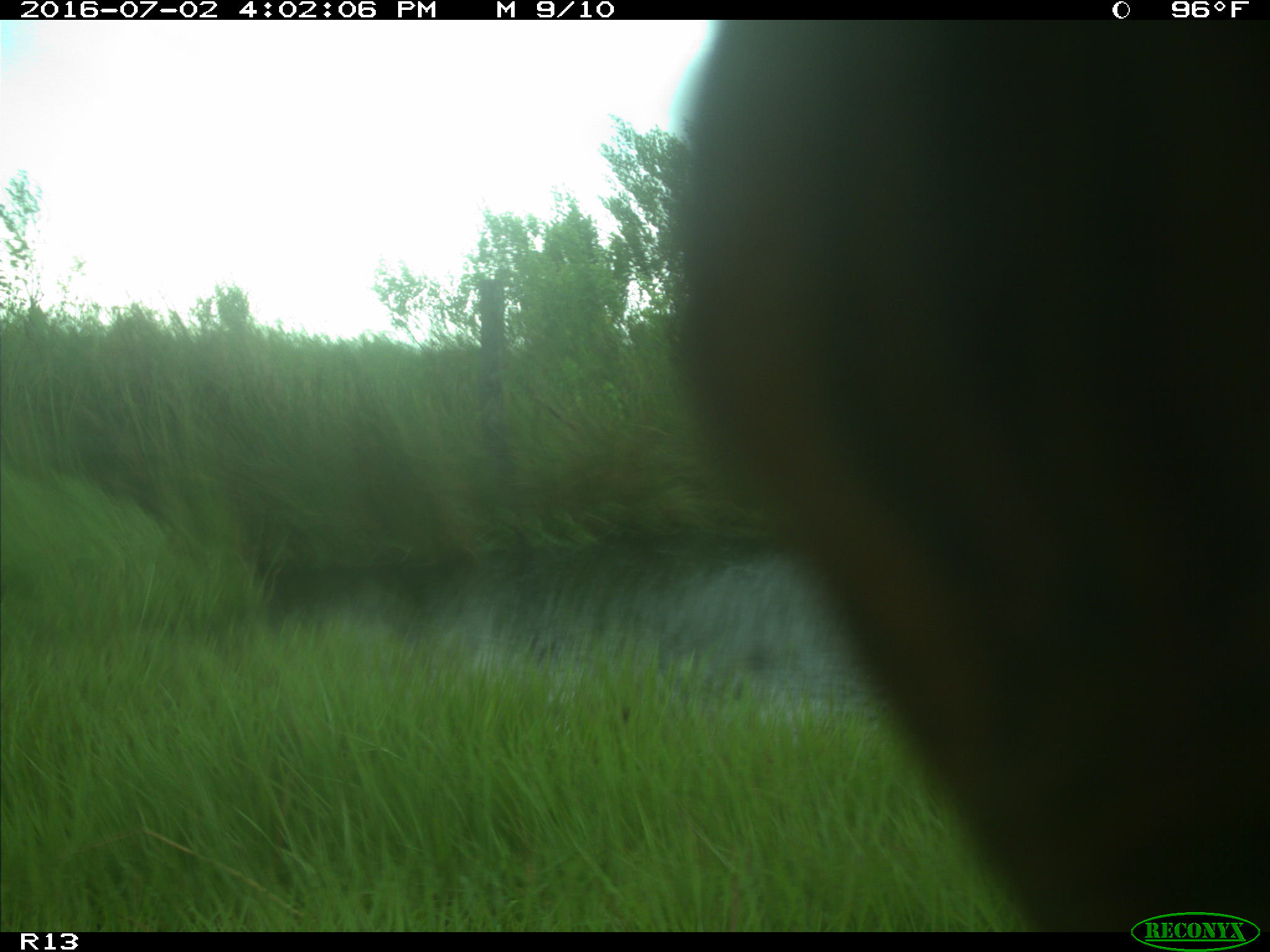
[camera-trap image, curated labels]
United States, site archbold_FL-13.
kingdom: Animalia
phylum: Chordata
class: Mammalia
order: Artiodactyla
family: Bovidae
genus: Bos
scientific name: Bos taurus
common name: domestic cow